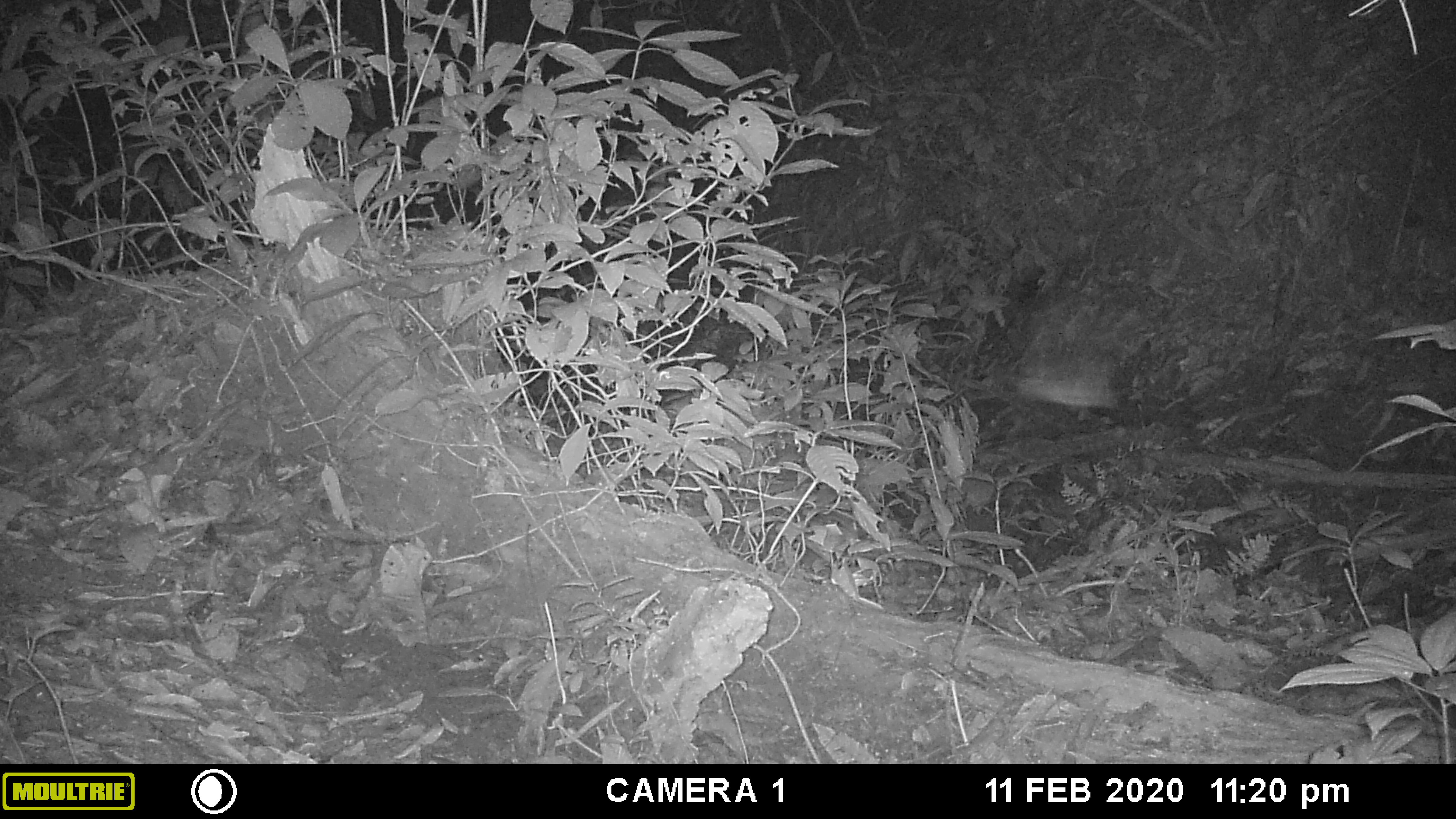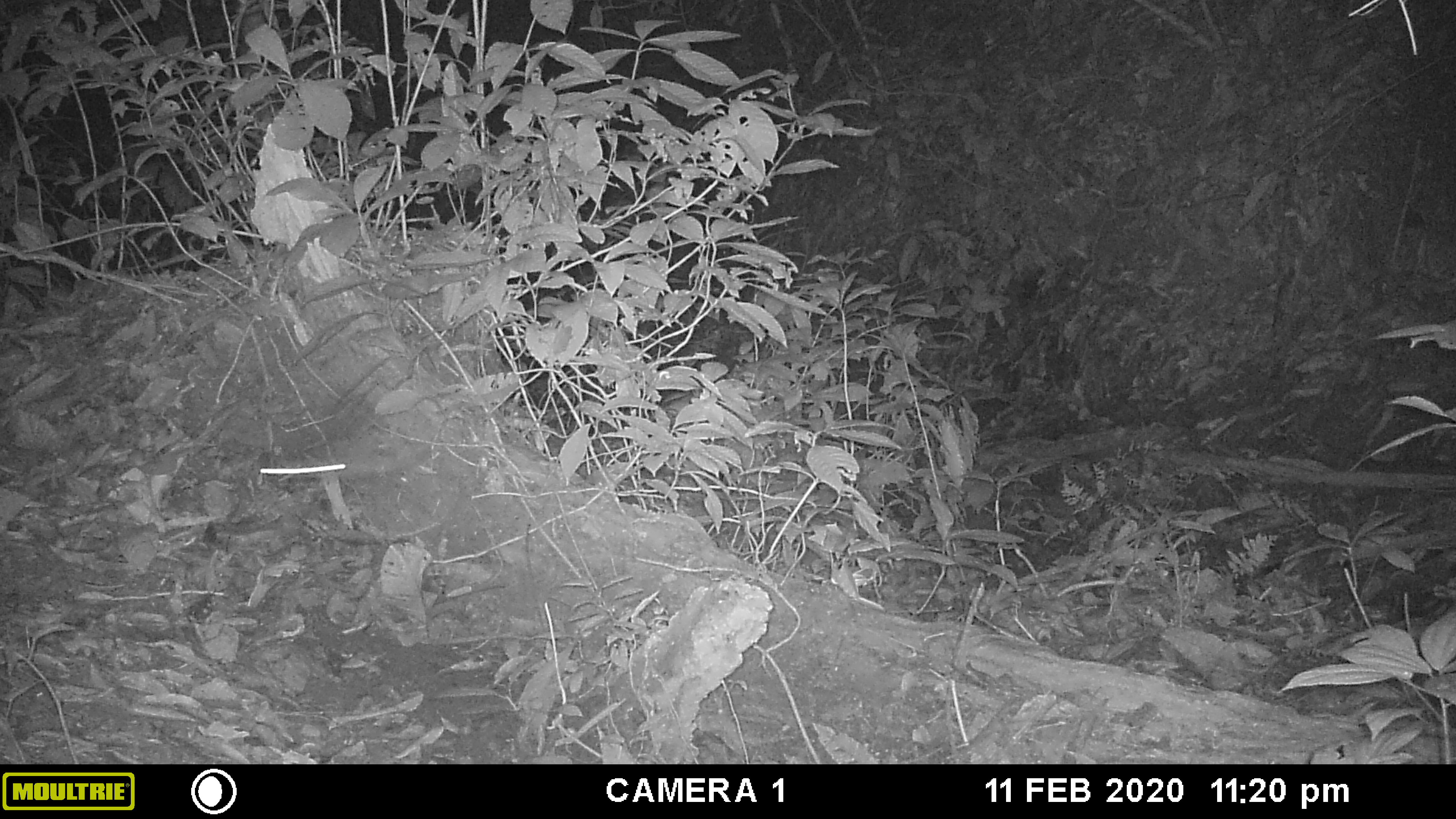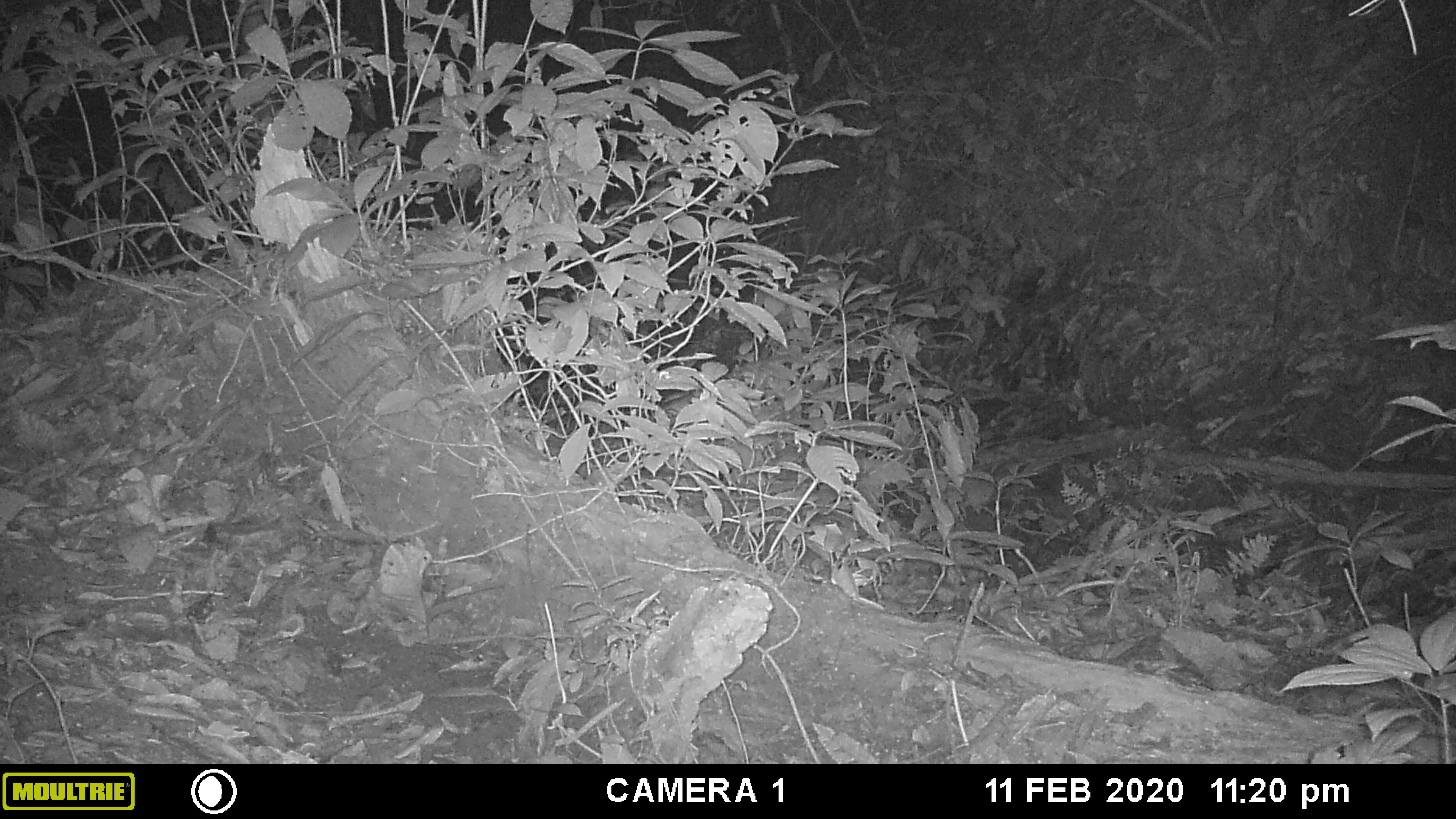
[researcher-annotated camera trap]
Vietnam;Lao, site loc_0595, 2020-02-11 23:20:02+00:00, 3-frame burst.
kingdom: Animalia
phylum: Chordata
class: Mammalia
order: Chiroptera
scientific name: Chiroptera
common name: bat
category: unidentified bat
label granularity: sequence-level